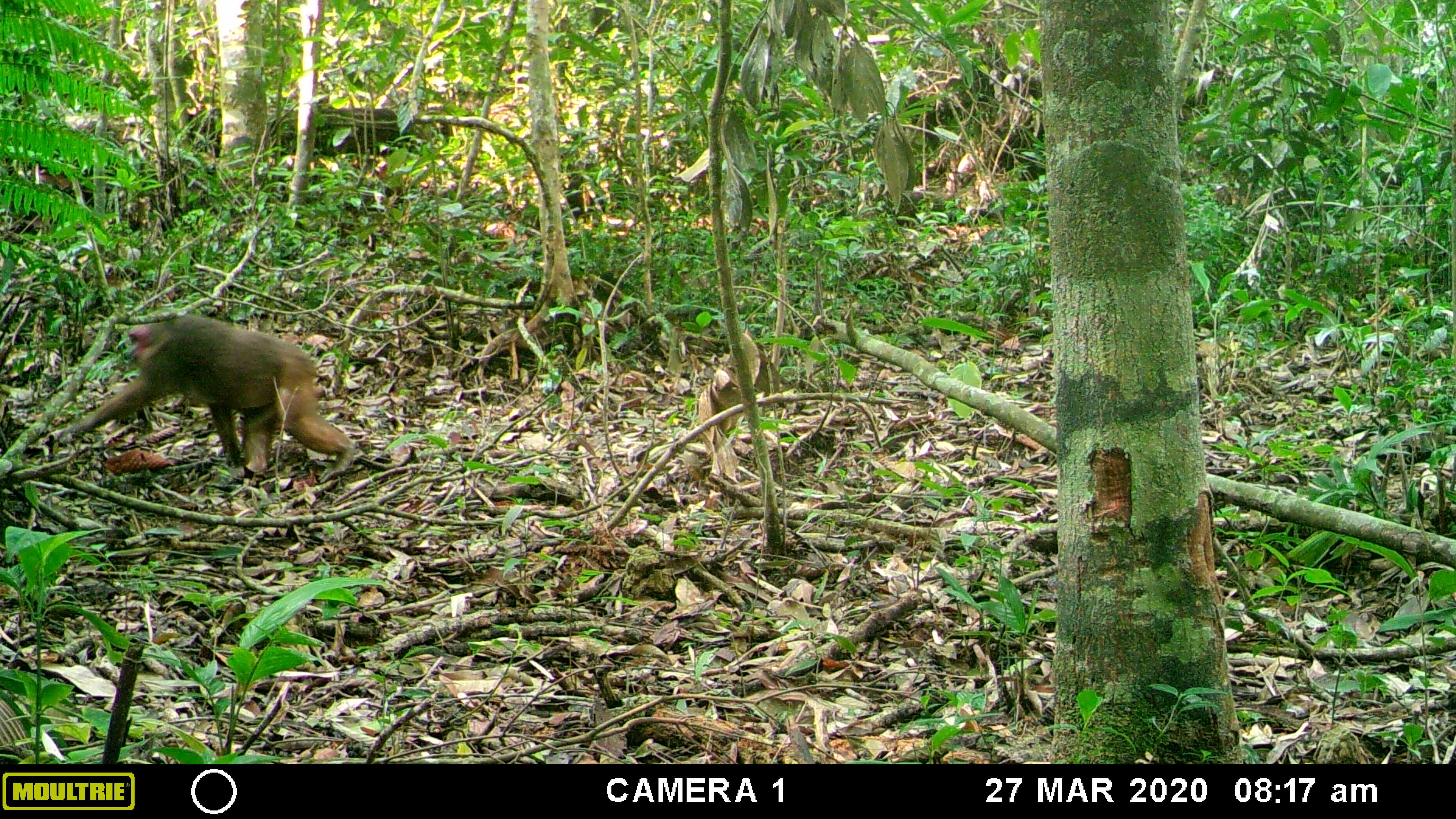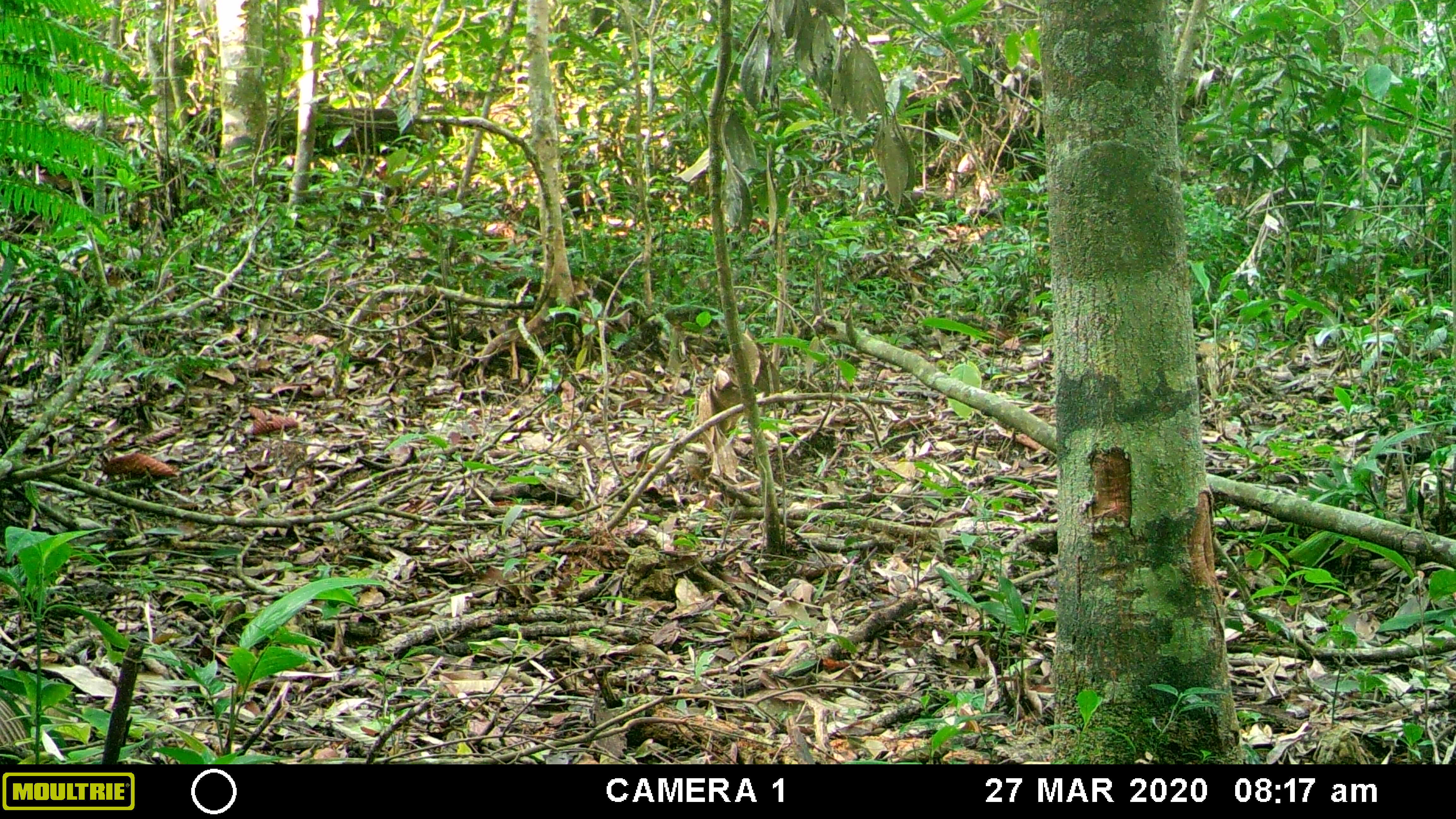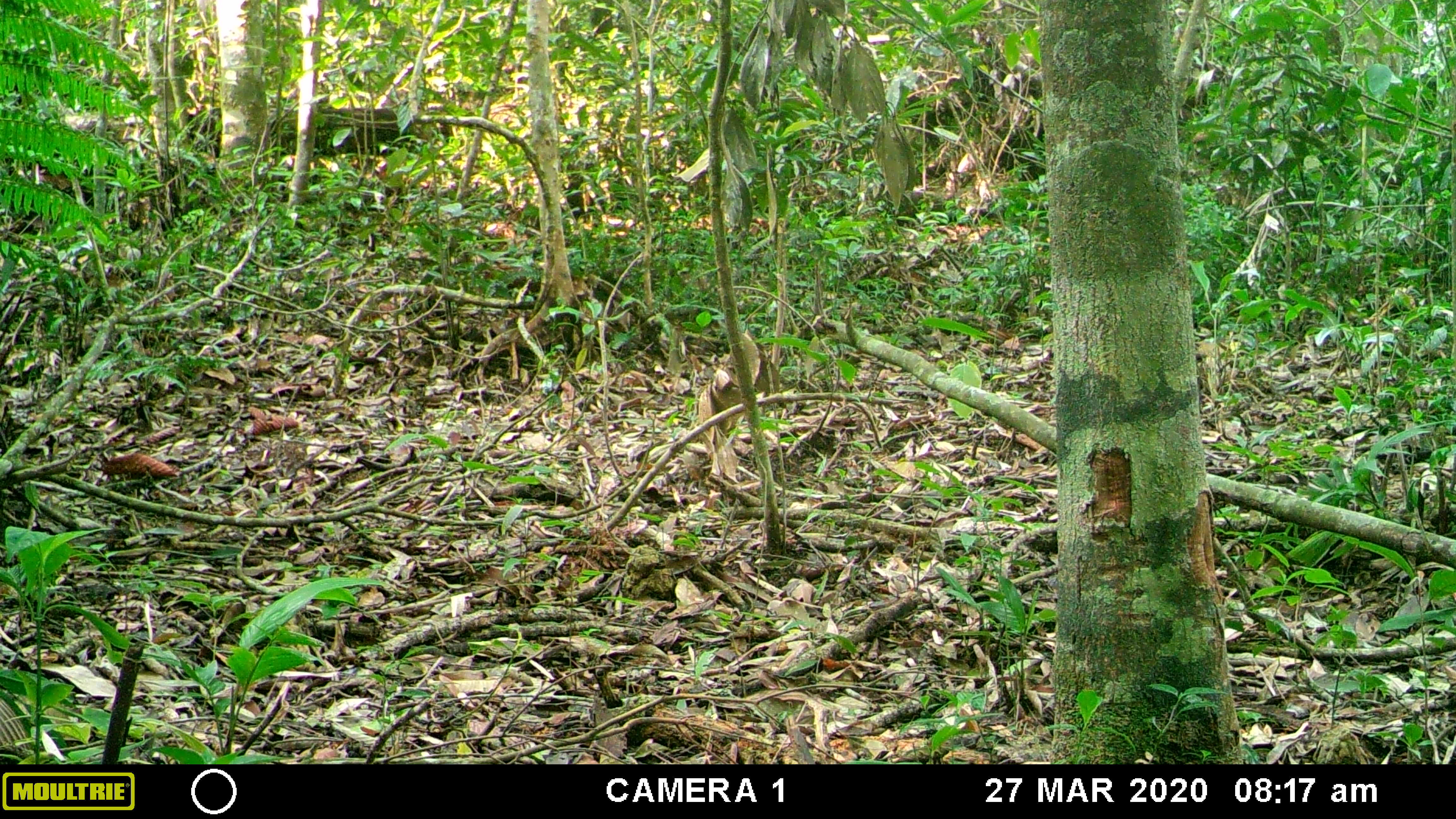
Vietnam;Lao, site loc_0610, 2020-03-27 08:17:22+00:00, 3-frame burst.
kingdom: Animalia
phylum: Chordata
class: Mammalia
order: Primates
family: Cercopithecidae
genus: Macaca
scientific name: Macaca arctoides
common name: stump-tailed macaque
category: stump tailed macaque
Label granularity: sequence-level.